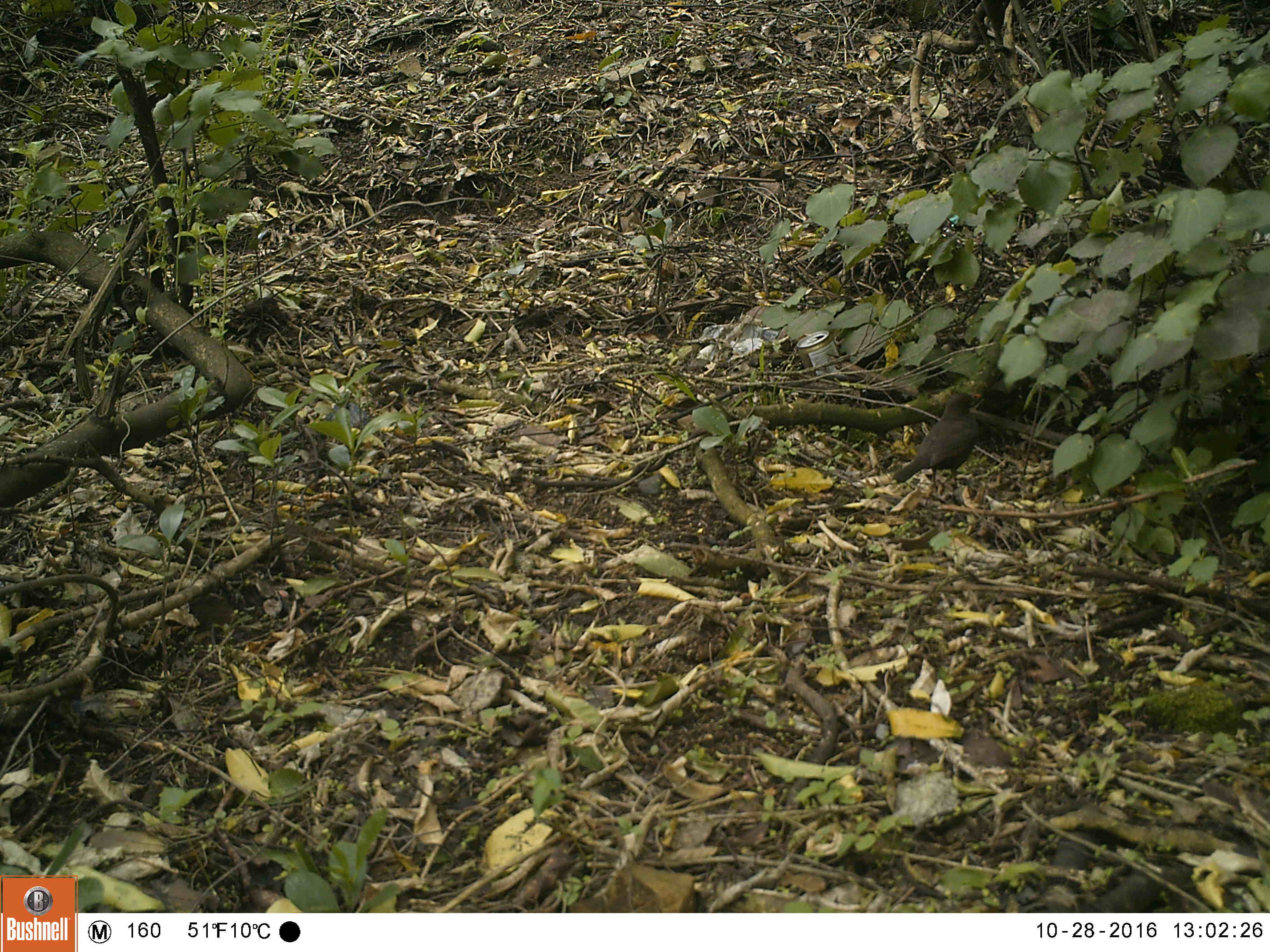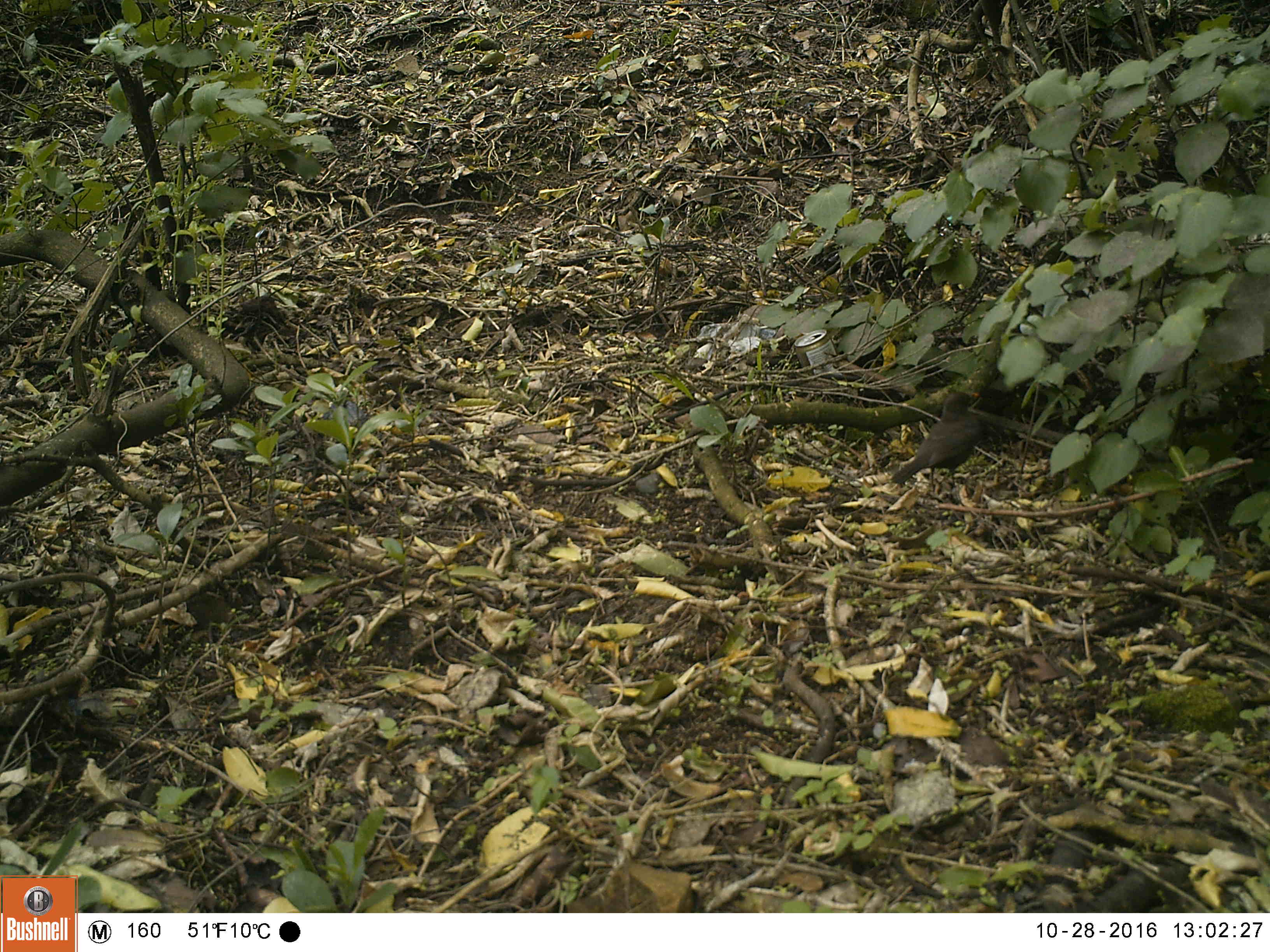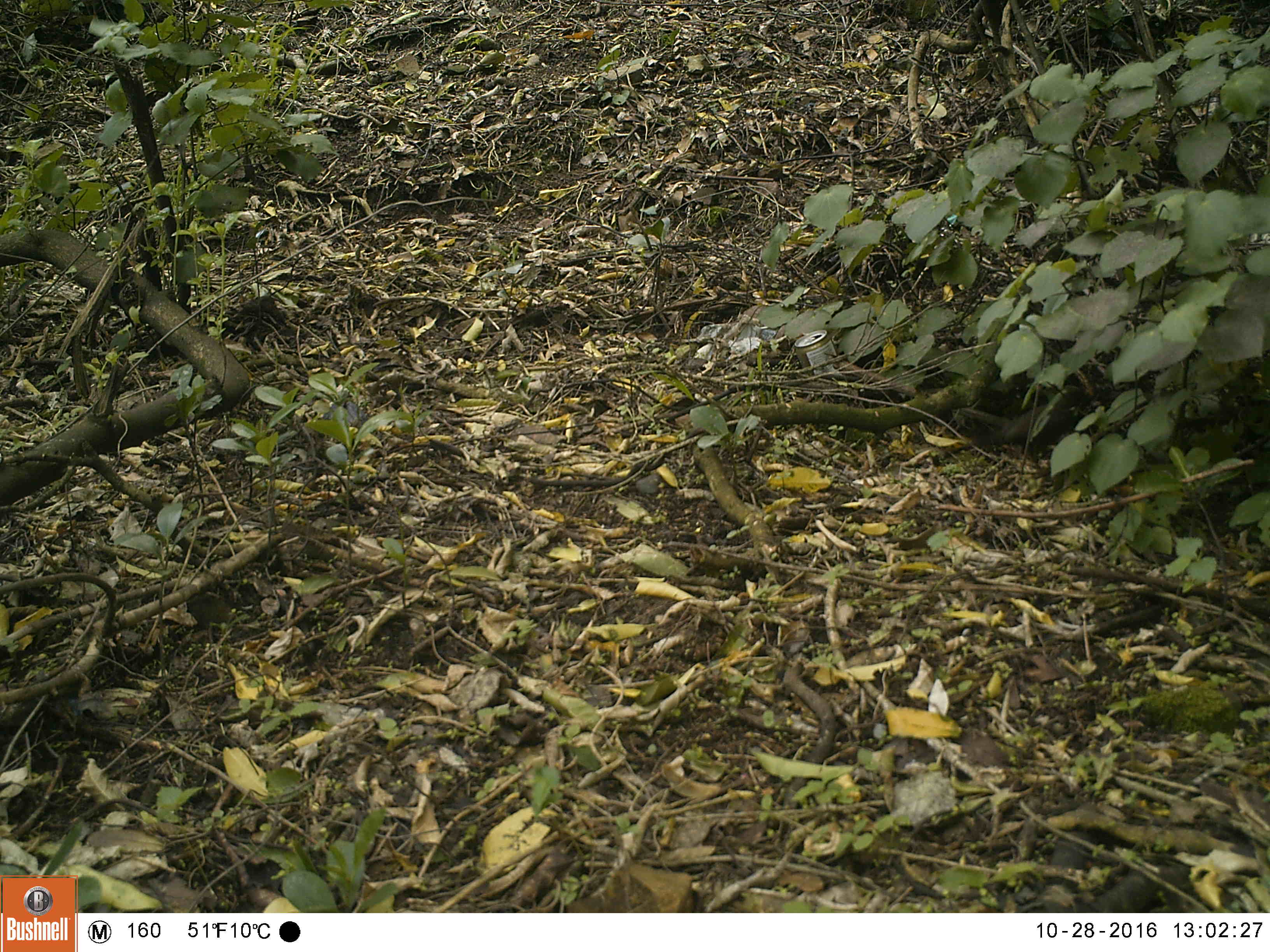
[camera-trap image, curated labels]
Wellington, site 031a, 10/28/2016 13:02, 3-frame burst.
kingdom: Animalia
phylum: Chordata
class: Aves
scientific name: Aves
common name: bird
Bird (Aves).